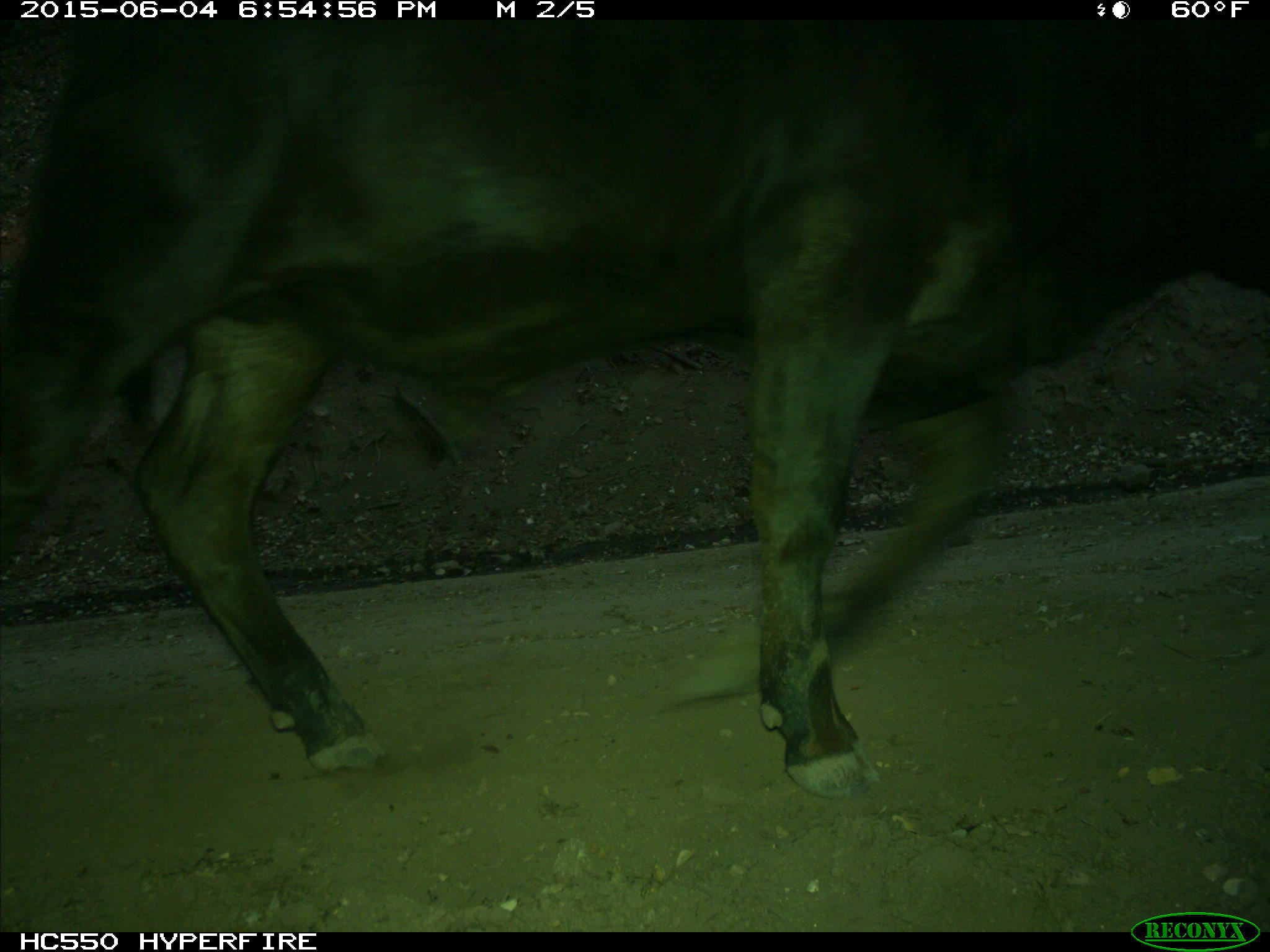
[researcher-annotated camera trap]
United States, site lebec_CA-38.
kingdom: Animalia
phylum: Chordata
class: Mammalia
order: Artiodactyla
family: Bovidae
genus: Bos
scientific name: Bos taurus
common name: domestic cow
Bos taurus (domestic cow).